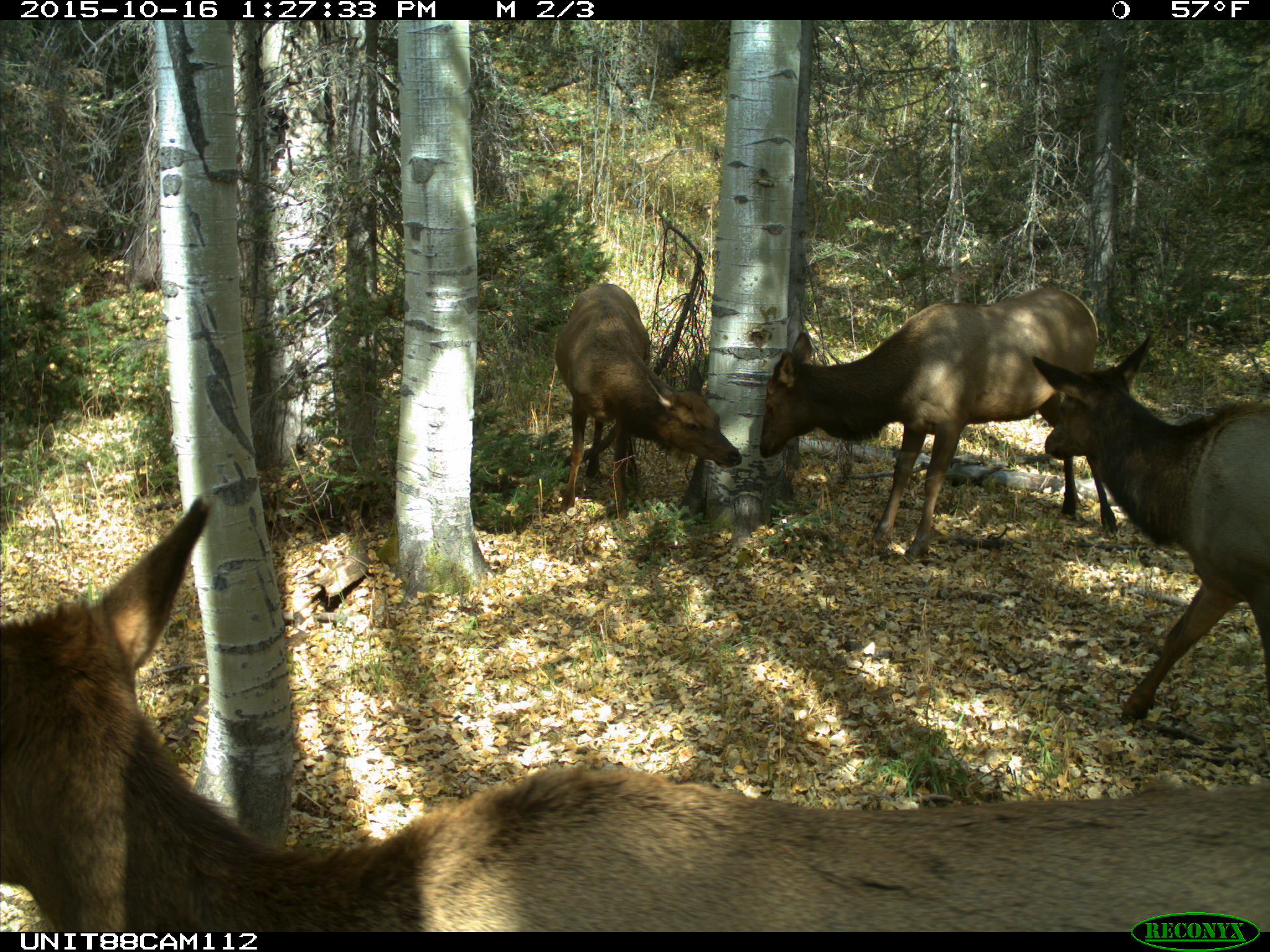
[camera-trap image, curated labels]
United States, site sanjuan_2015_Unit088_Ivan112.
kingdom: Animalia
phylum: Chordata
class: Mammalia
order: Artiodactyla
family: Cervidae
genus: Cervus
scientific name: Cervus elaphus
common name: red deer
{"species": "Cervus elaphus (red deer)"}